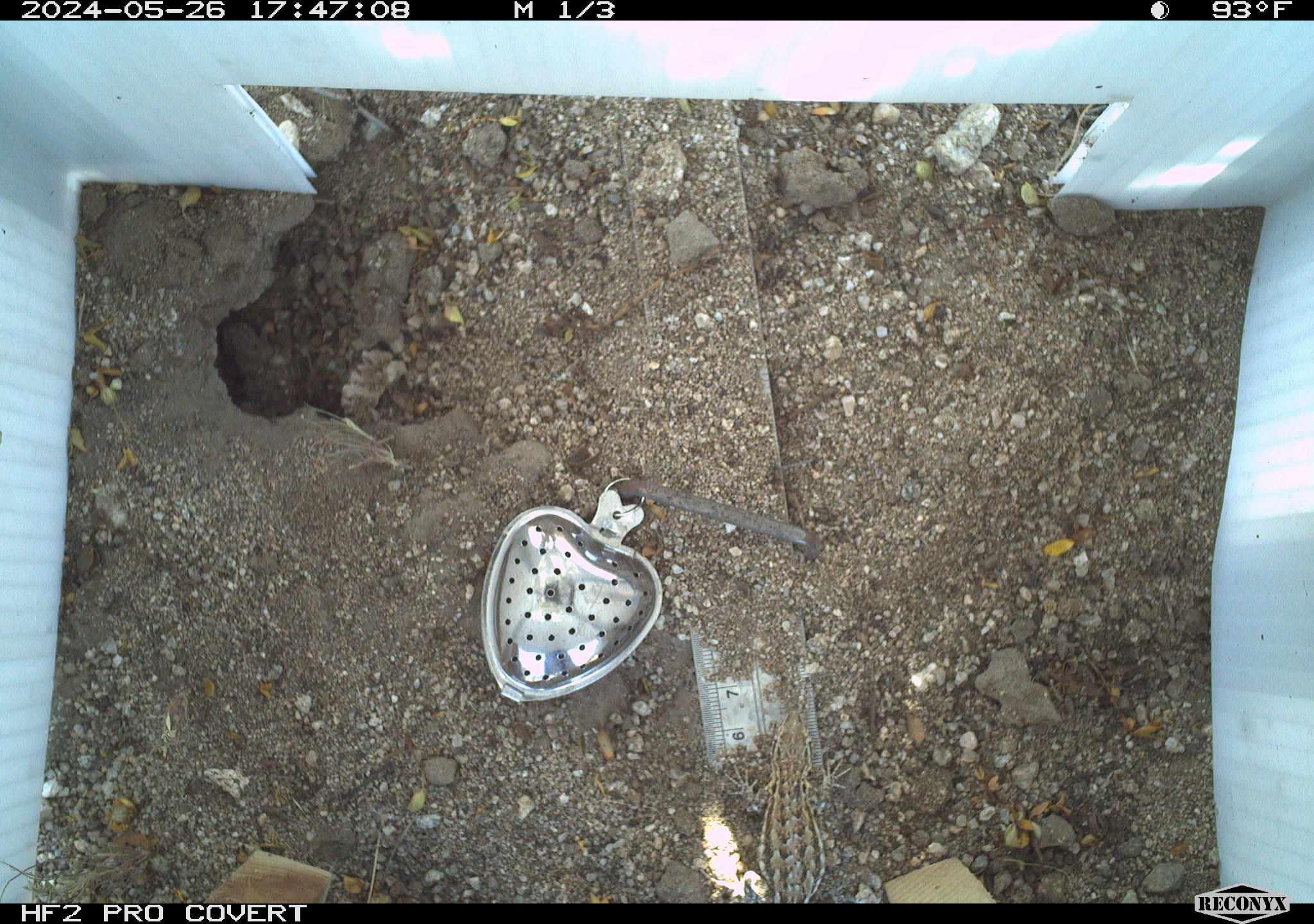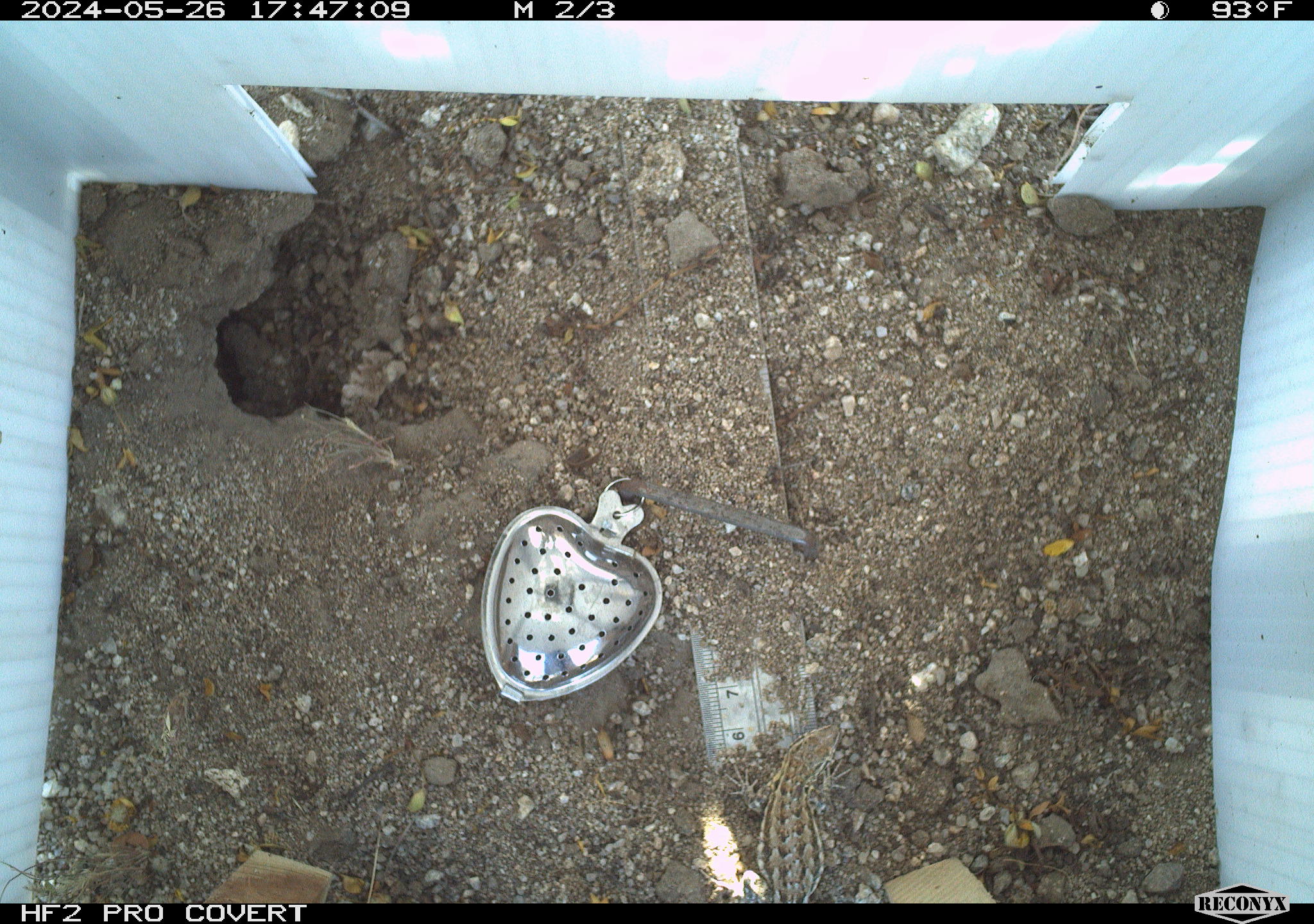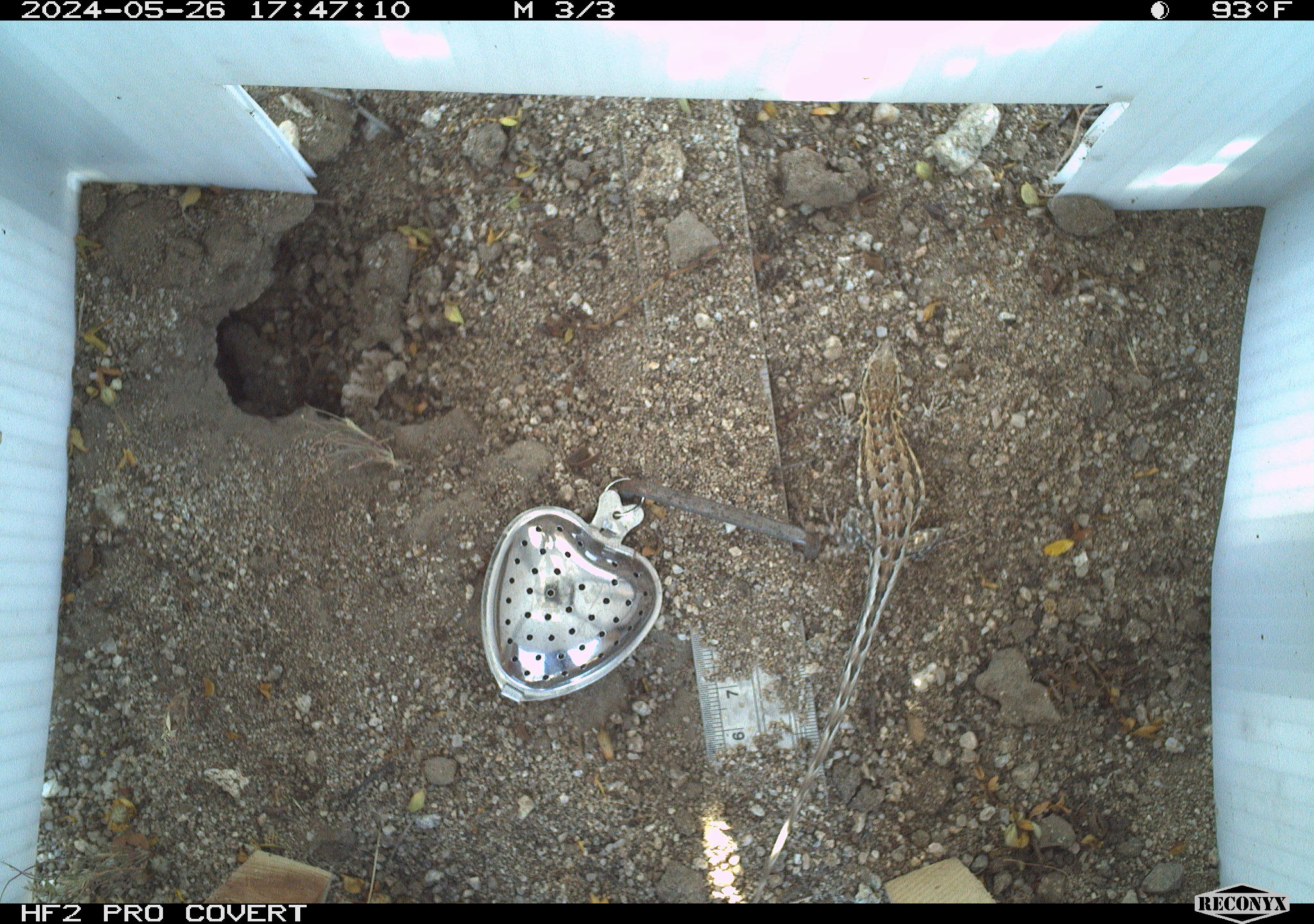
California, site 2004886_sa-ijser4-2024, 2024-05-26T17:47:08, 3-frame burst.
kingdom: Animalia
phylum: Chordata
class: Reptilia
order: Squamata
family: Phrynosomatidae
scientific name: Phrynosomatidae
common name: phrynosomatid lizards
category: phrynosomatidae family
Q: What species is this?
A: Phrynosomatidae family (phrynosomatid lizards) (Phrynosomatidae).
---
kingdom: Animalia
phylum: Chordata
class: Reptilia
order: Squamata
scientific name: Squamata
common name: lizards and snakes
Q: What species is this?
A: Lizards and snakes (Squamata).